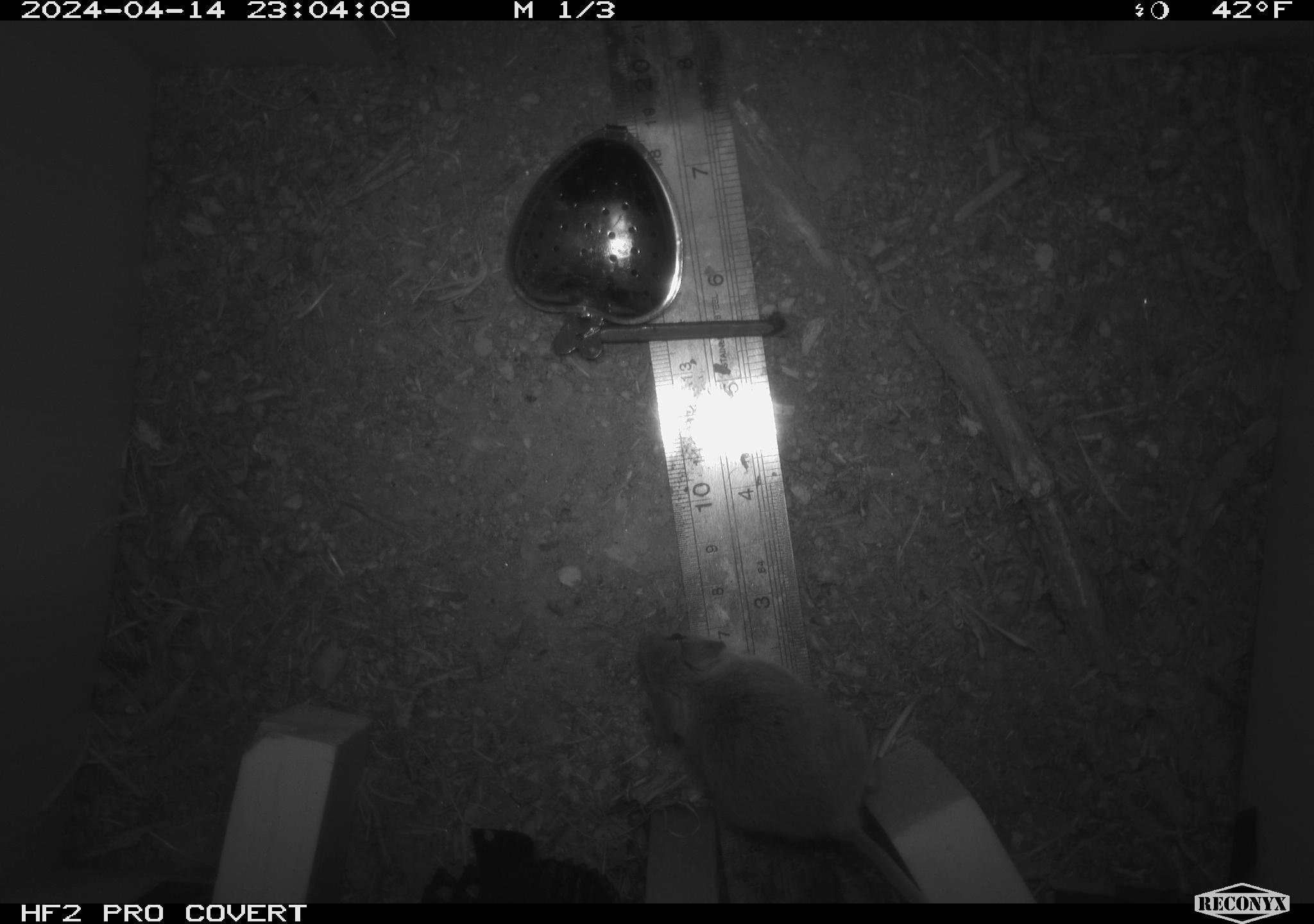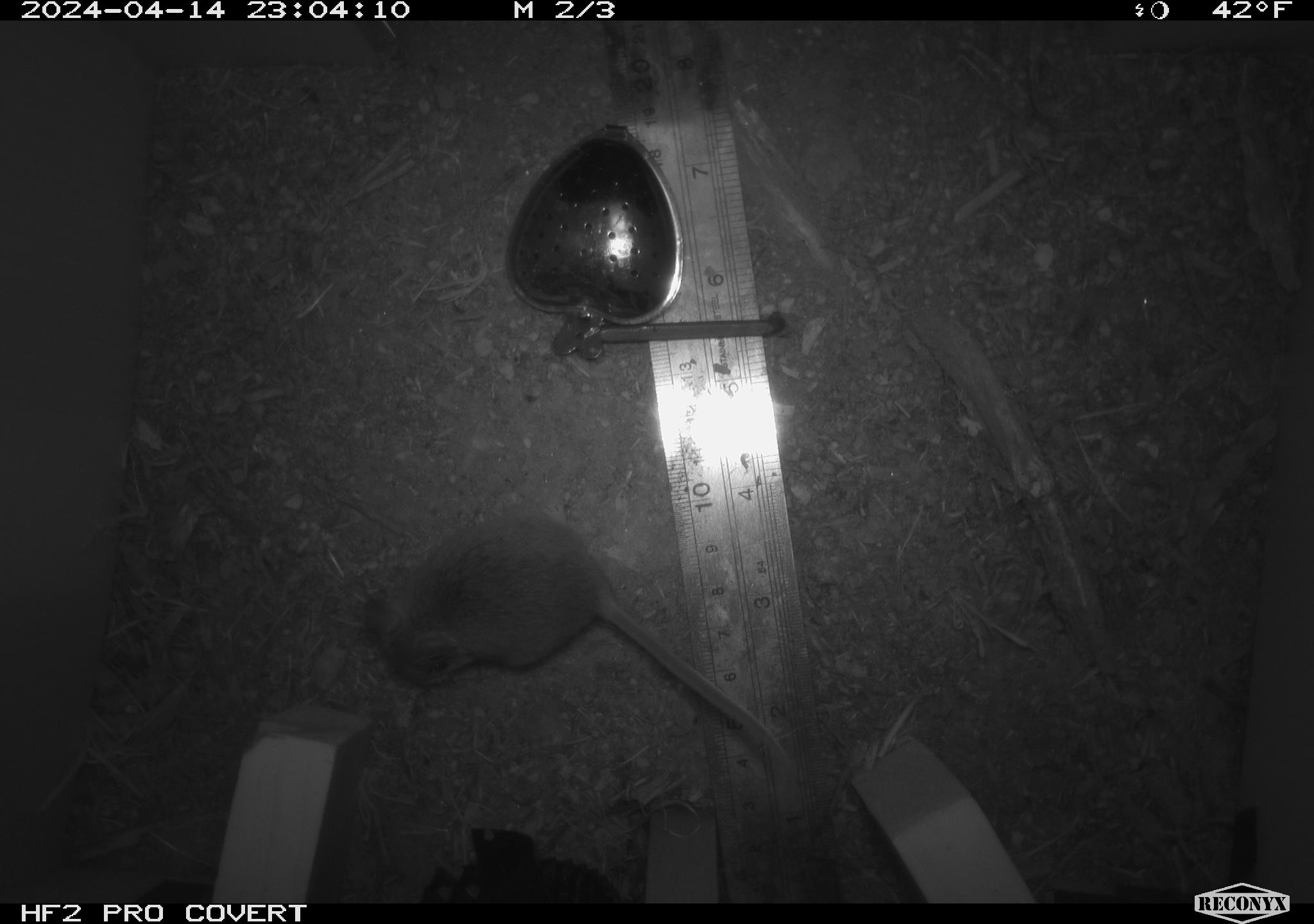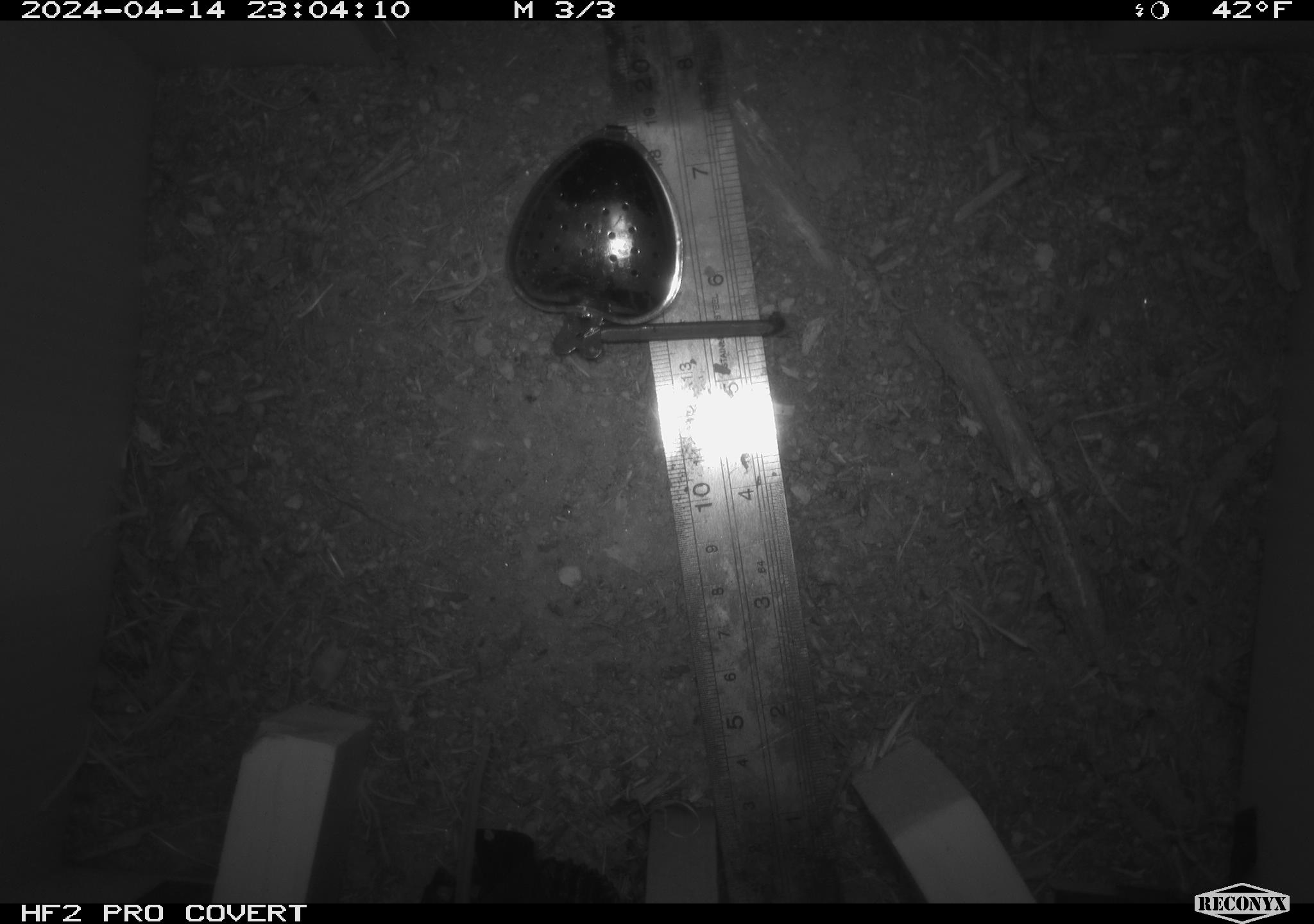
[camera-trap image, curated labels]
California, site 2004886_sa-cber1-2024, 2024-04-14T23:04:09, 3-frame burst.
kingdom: Animalia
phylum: Chordata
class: Mammalia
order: Rodentia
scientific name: Rodentia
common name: mouse species